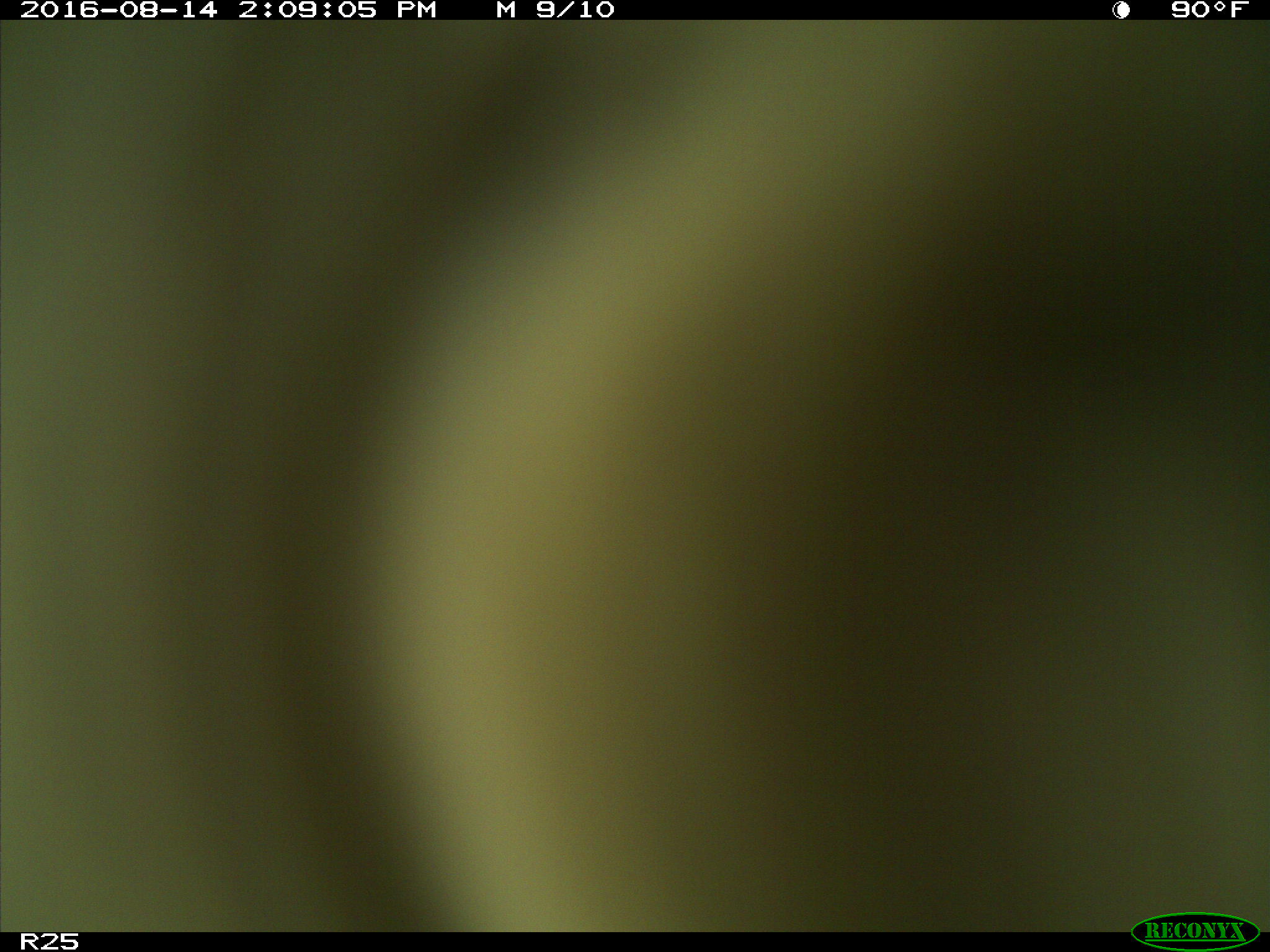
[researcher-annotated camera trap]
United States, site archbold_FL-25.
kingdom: Animalia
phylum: Chordata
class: Mammalia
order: Artiodactyla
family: Bovidae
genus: Bos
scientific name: Bos taurus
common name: domestic cow